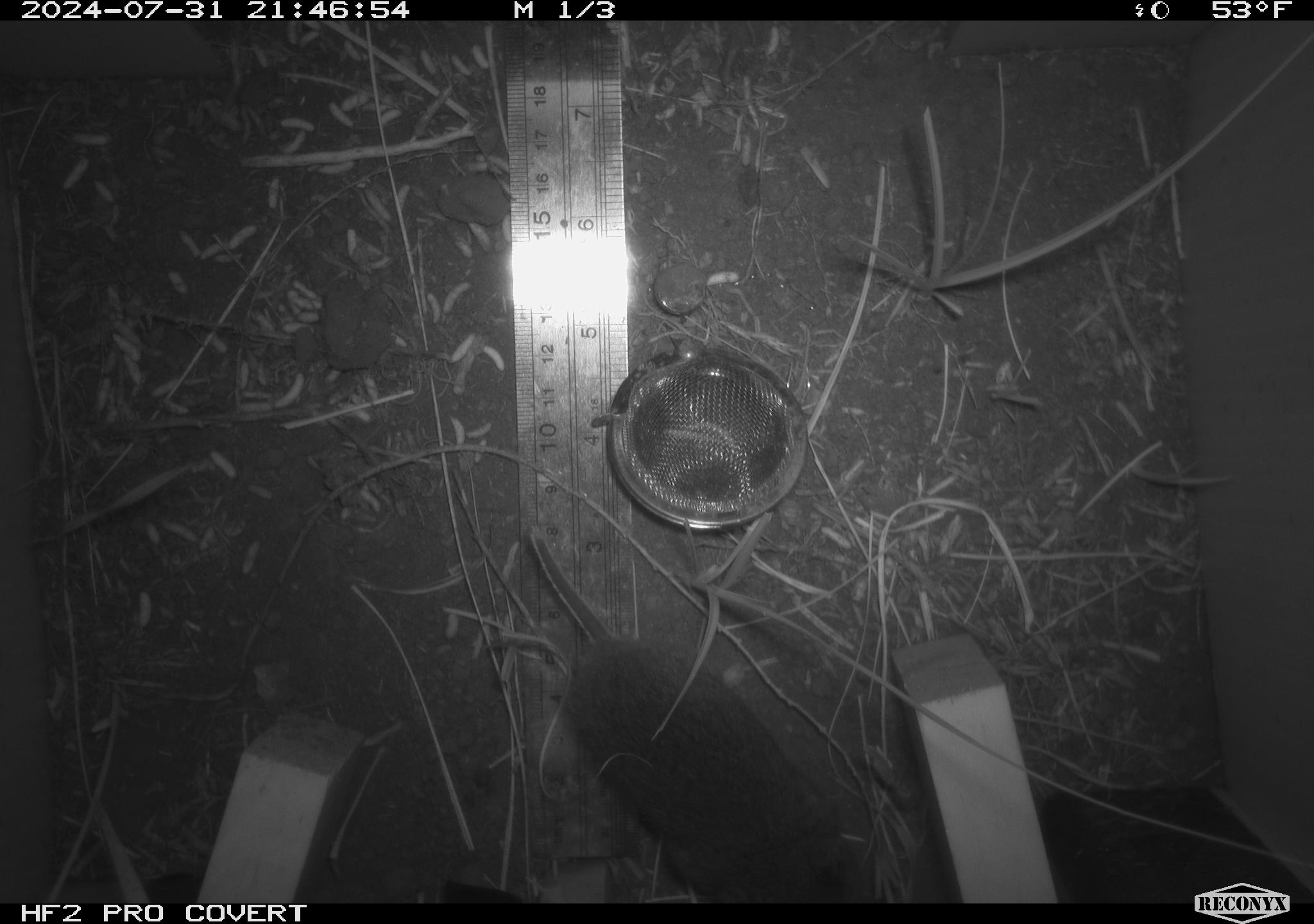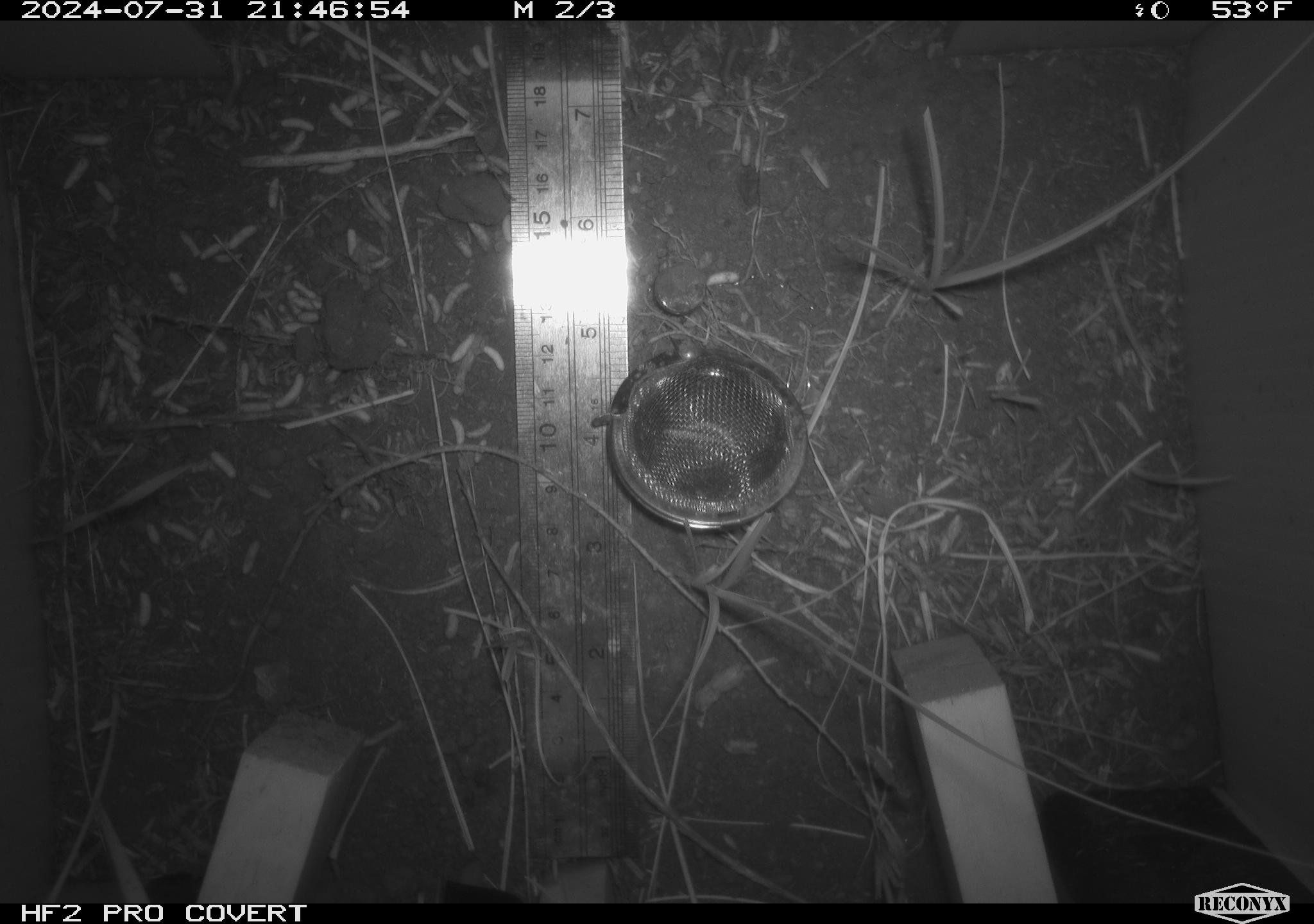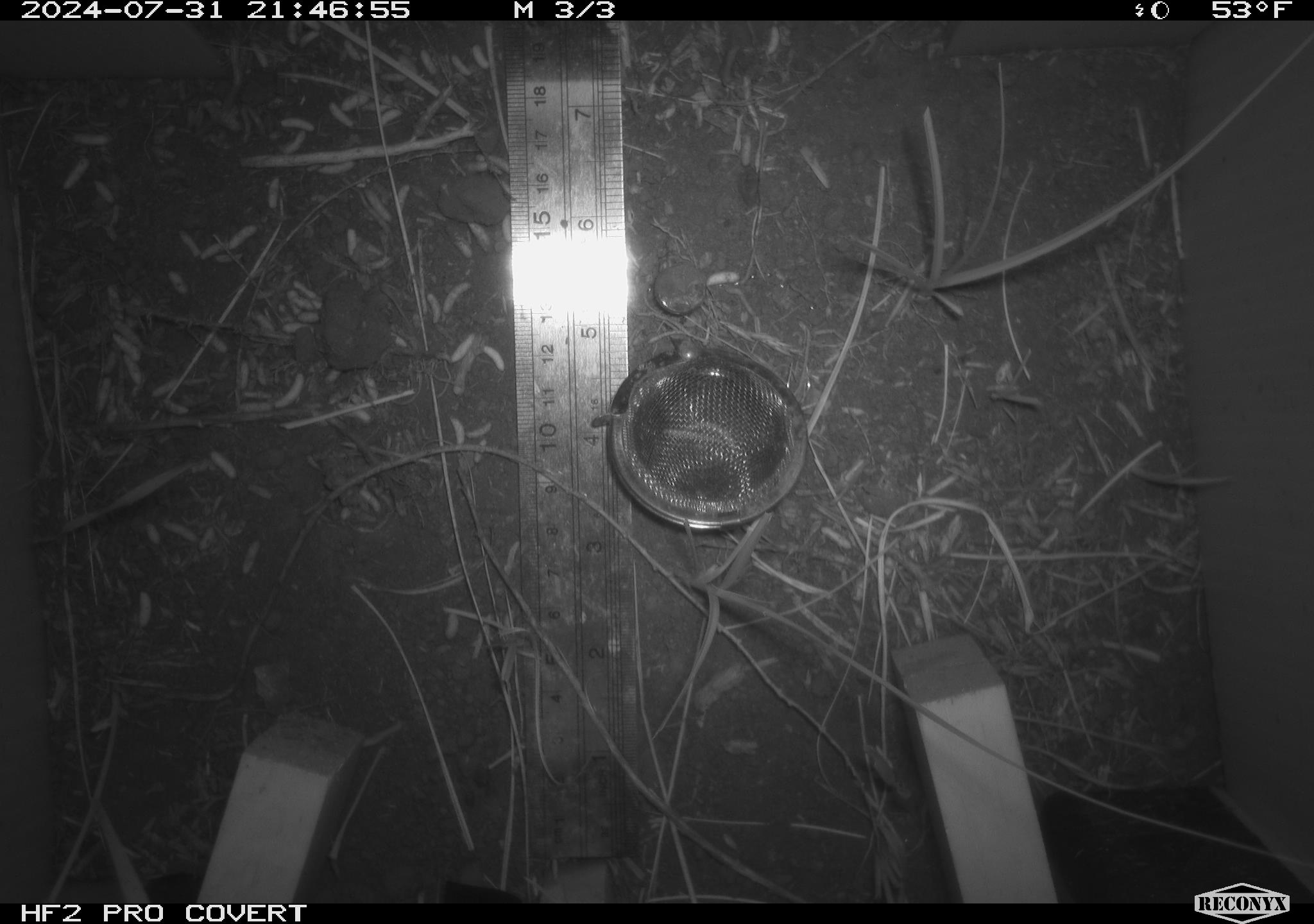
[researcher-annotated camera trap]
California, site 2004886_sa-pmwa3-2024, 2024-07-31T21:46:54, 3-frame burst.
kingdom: Animalia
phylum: Chordata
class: Mammalia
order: Rodentia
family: Cricetidae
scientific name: Arvicolinae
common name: voles, lemmings, and muskrats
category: arvicolinae subfamily